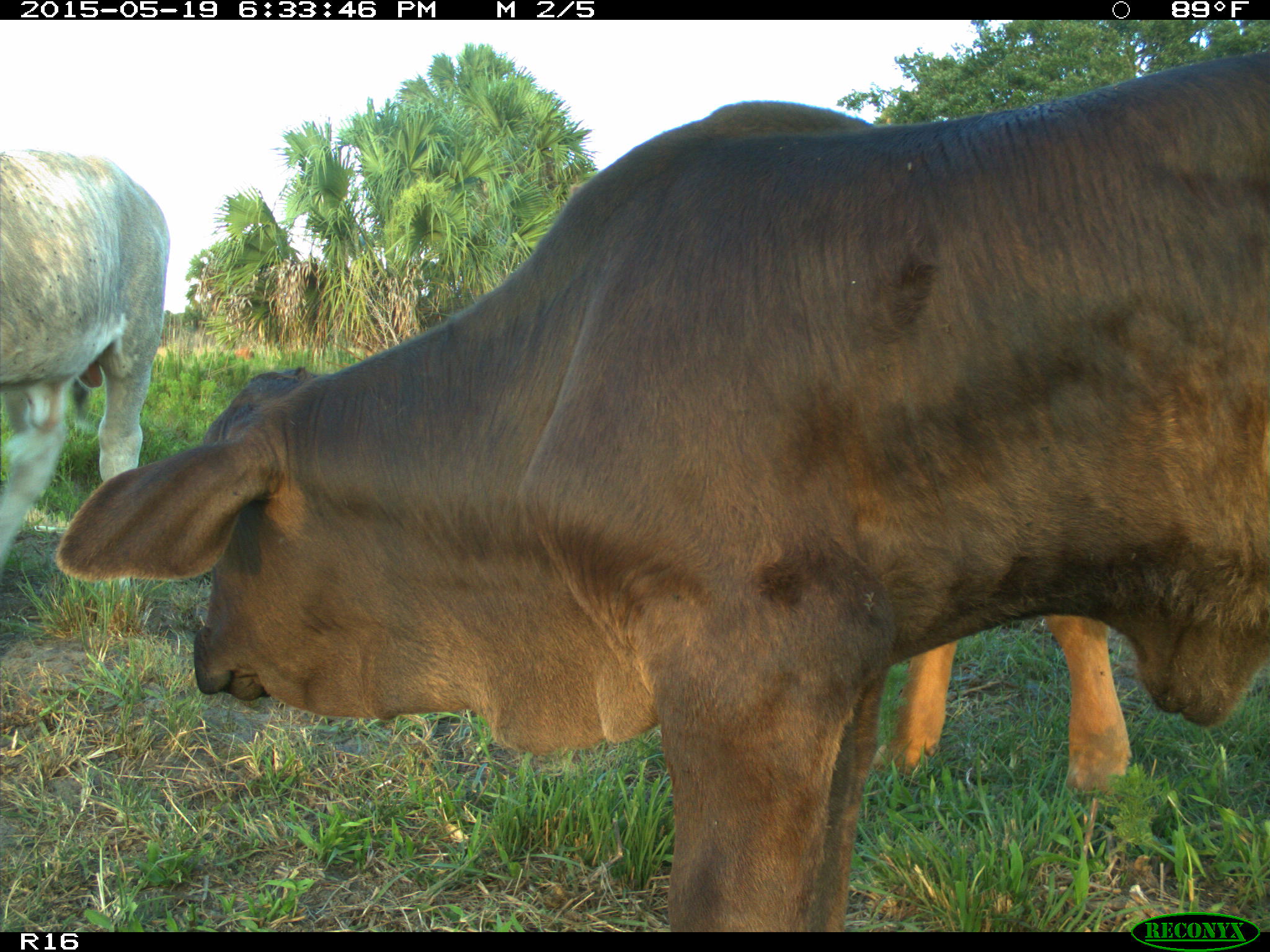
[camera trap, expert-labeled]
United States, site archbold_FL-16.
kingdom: Animalia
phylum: Chordata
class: Mammalia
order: Artiodactyla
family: Bovidae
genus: Bos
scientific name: Bos taurus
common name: domestic cow